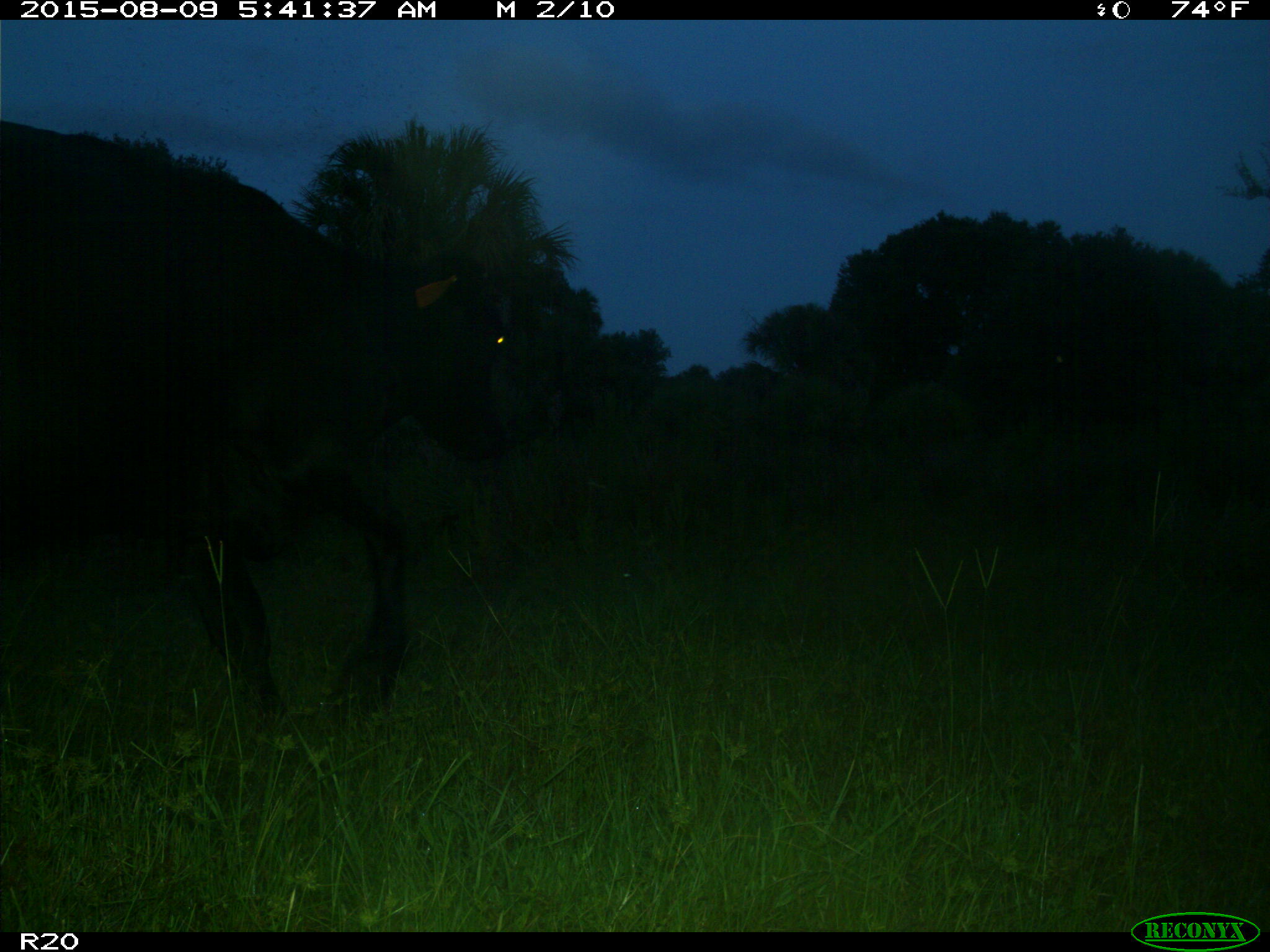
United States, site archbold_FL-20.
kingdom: Animalia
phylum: Chordata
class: Mammalia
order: Artiodactyla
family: Bovidae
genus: Bos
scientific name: Bos taurus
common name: domestic cow